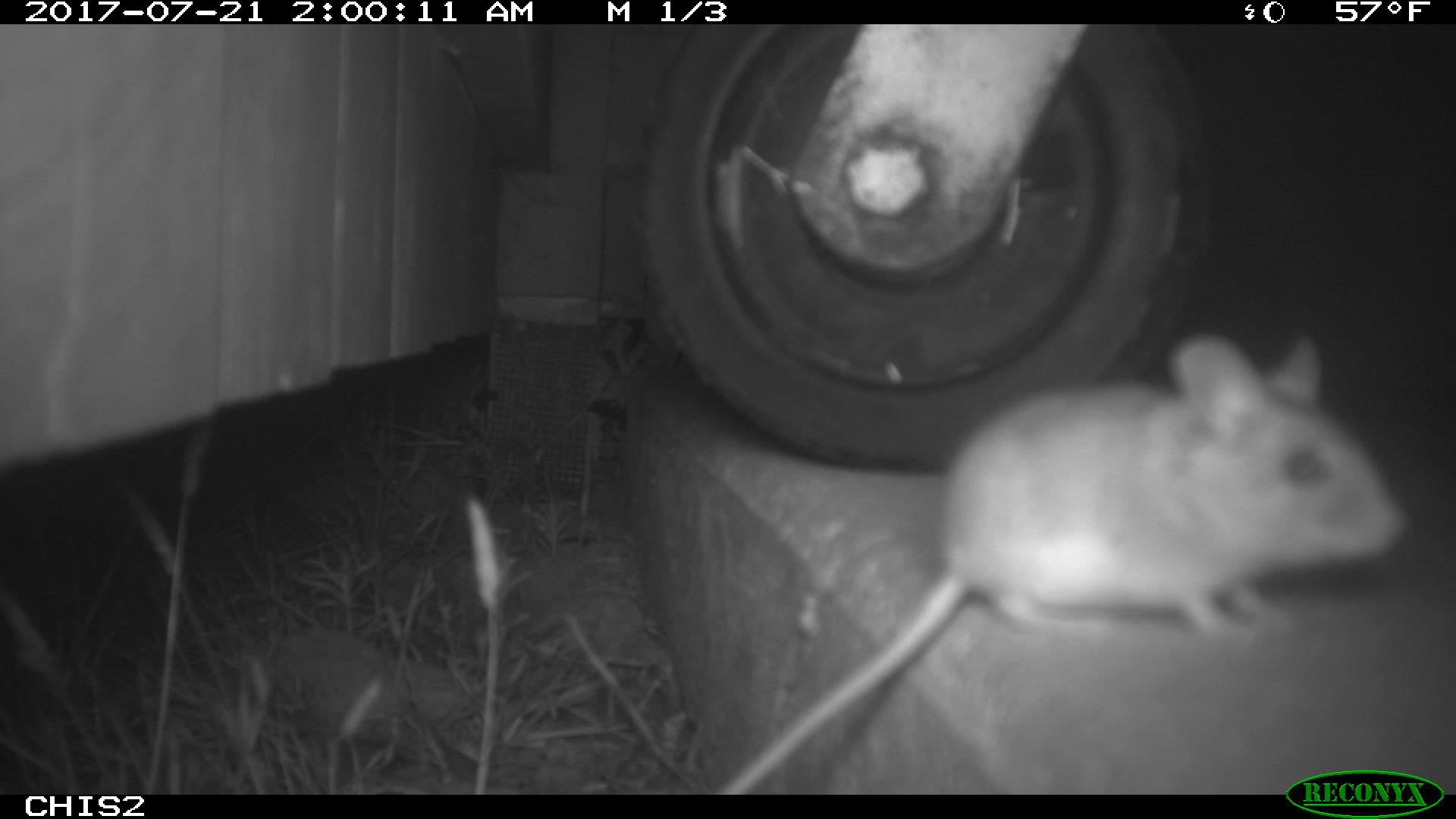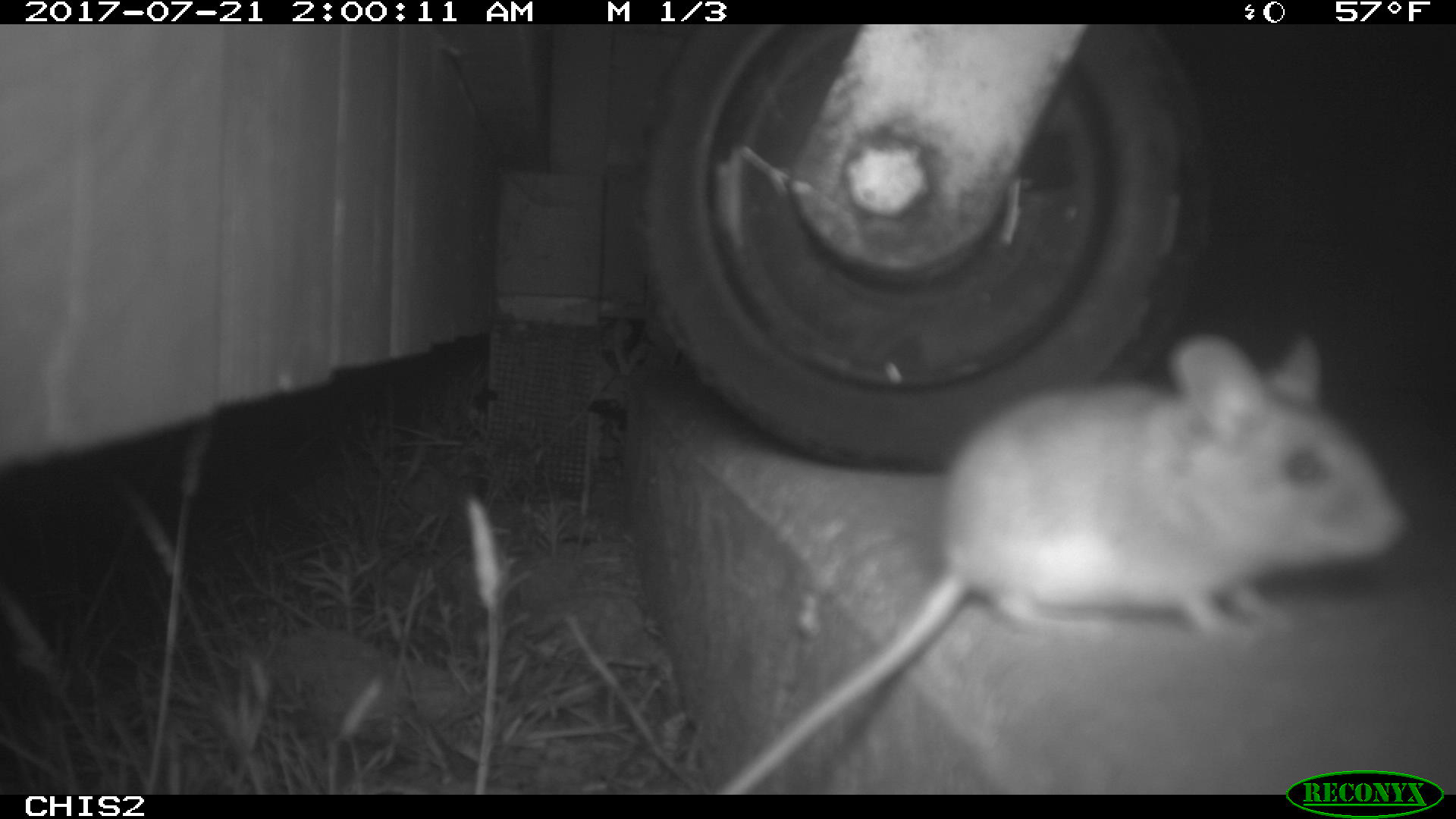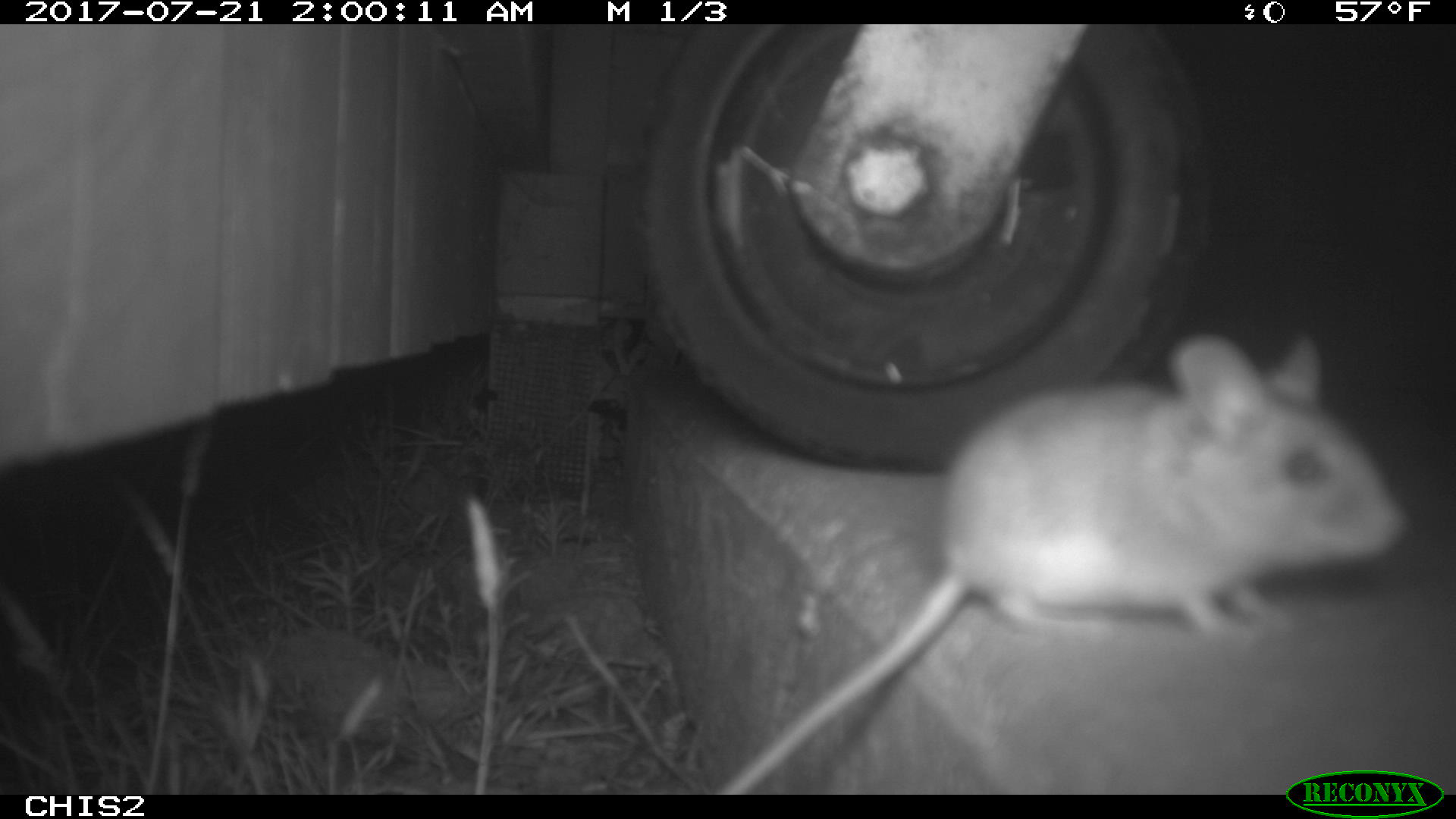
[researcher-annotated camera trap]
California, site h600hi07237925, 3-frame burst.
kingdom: Animalia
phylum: Chordata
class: Mammalia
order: Rodentia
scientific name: Rodentia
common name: rodent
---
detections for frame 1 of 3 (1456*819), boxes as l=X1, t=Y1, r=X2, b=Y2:
rodent: l=717, t=334, r=1409, b=795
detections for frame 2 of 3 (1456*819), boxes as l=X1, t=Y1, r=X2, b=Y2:
rodent: l=720, t=334, r=1404, b=794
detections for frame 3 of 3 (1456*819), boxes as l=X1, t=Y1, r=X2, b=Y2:
rodent: l=709, t=331, r=1408, b=794